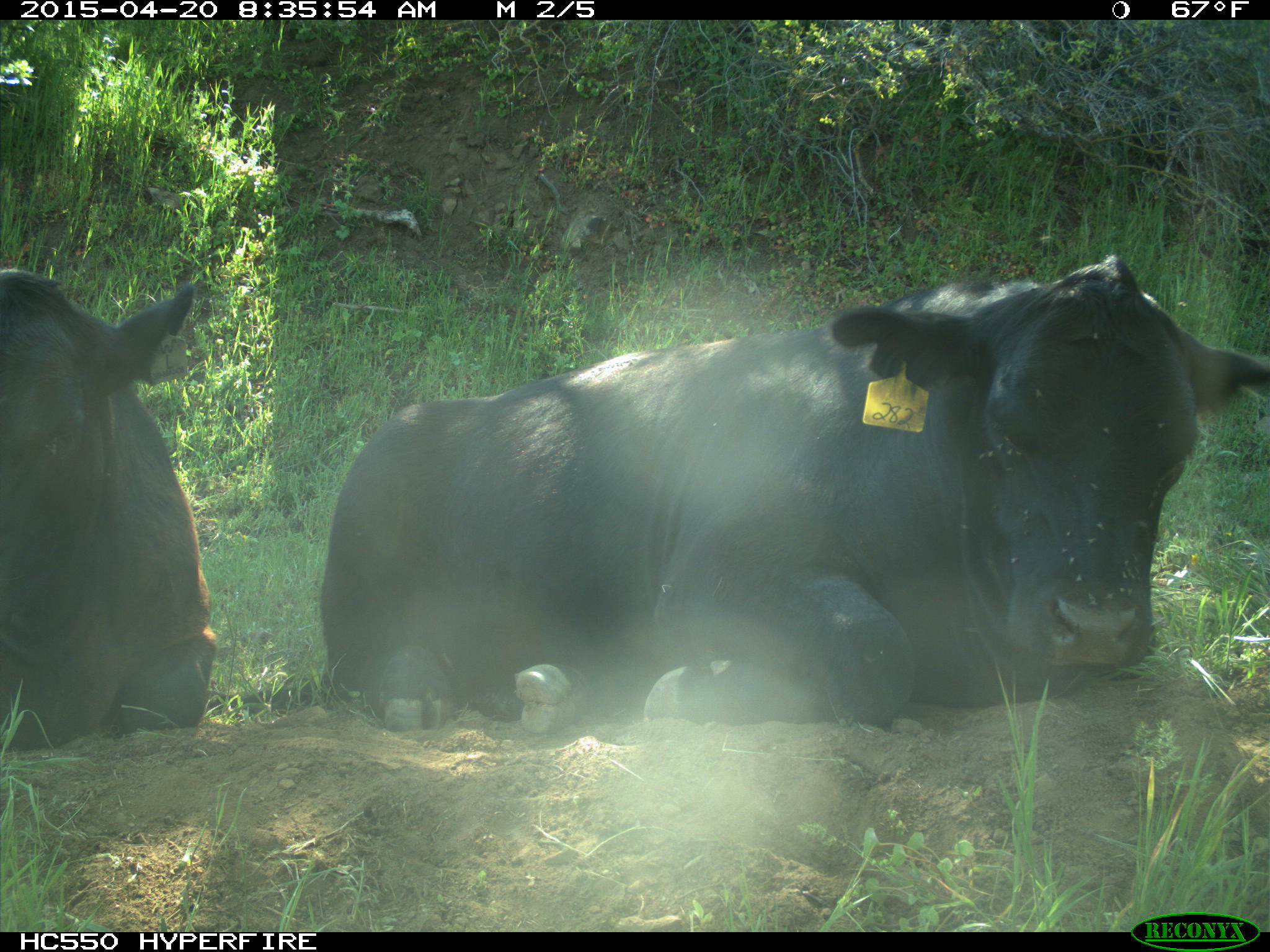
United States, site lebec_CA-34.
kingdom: Animalia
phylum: Chordata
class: Mammalia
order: Artiodactyla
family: Bovidae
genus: Bos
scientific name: Bos taurus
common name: domestic cow